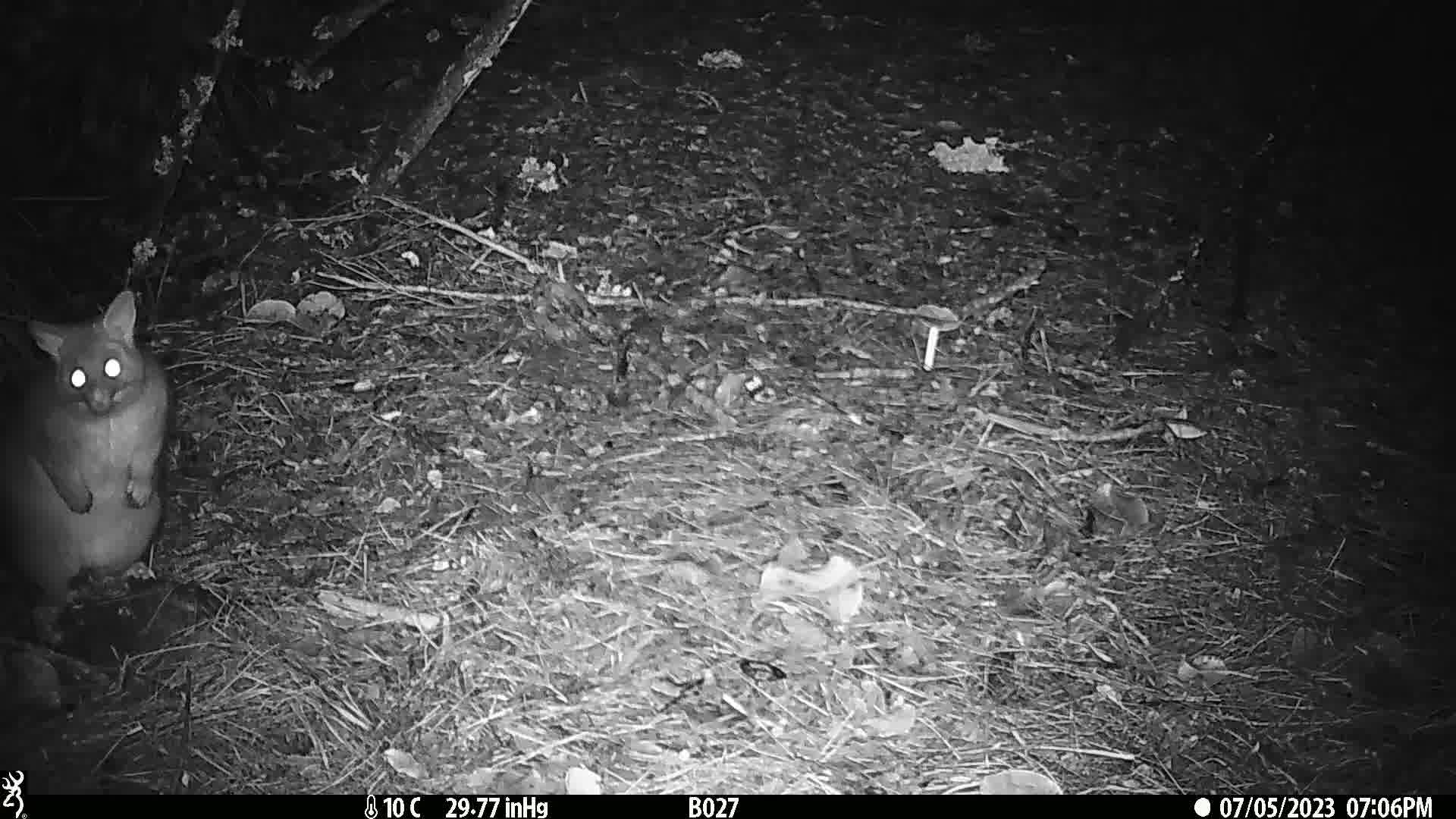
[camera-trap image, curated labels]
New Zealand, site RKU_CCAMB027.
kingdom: Animalia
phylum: Chordata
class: Mammalia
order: Diprotodontia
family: Phalangeridae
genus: Trichosurus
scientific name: Trichosurus vulpecula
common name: common brushtail possum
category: possum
Possum (common brushtail possum) (Trichosurus vulpecula).